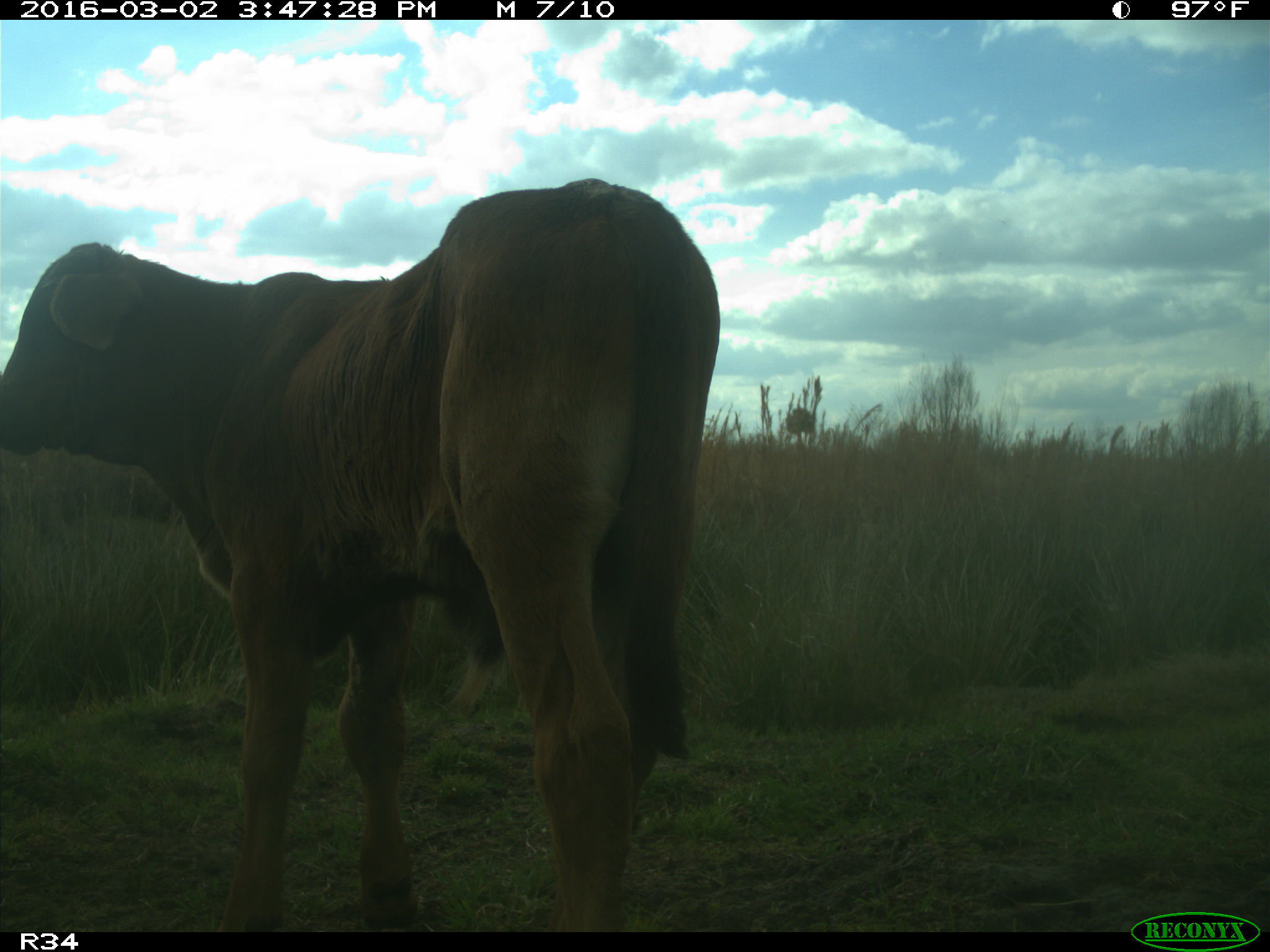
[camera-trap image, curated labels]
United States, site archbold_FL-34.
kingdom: Animalia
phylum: Chordata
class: Mammalia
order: Artiodactyla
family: Bovidae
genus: Bos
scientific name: Bos taurus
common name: domestic cow